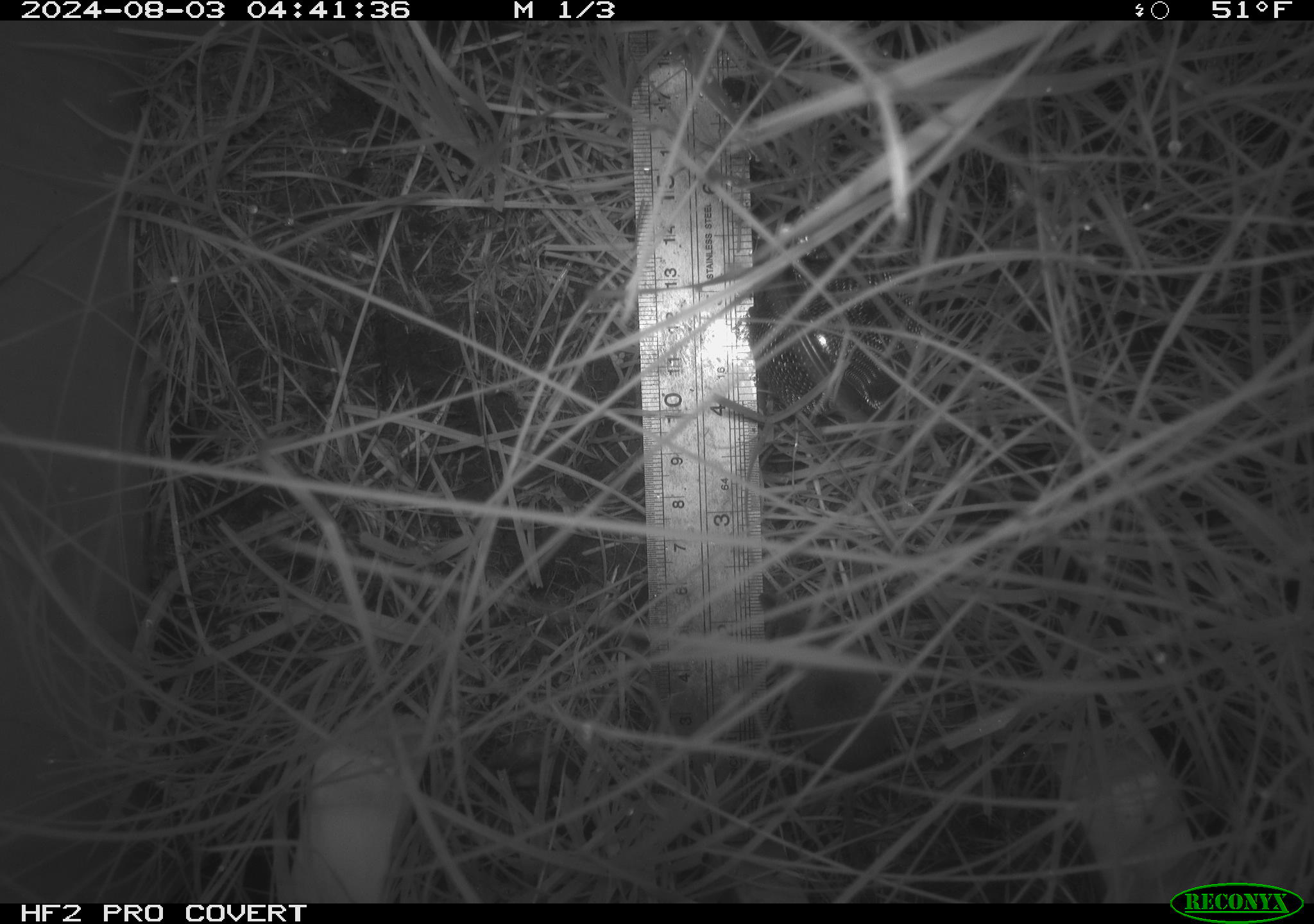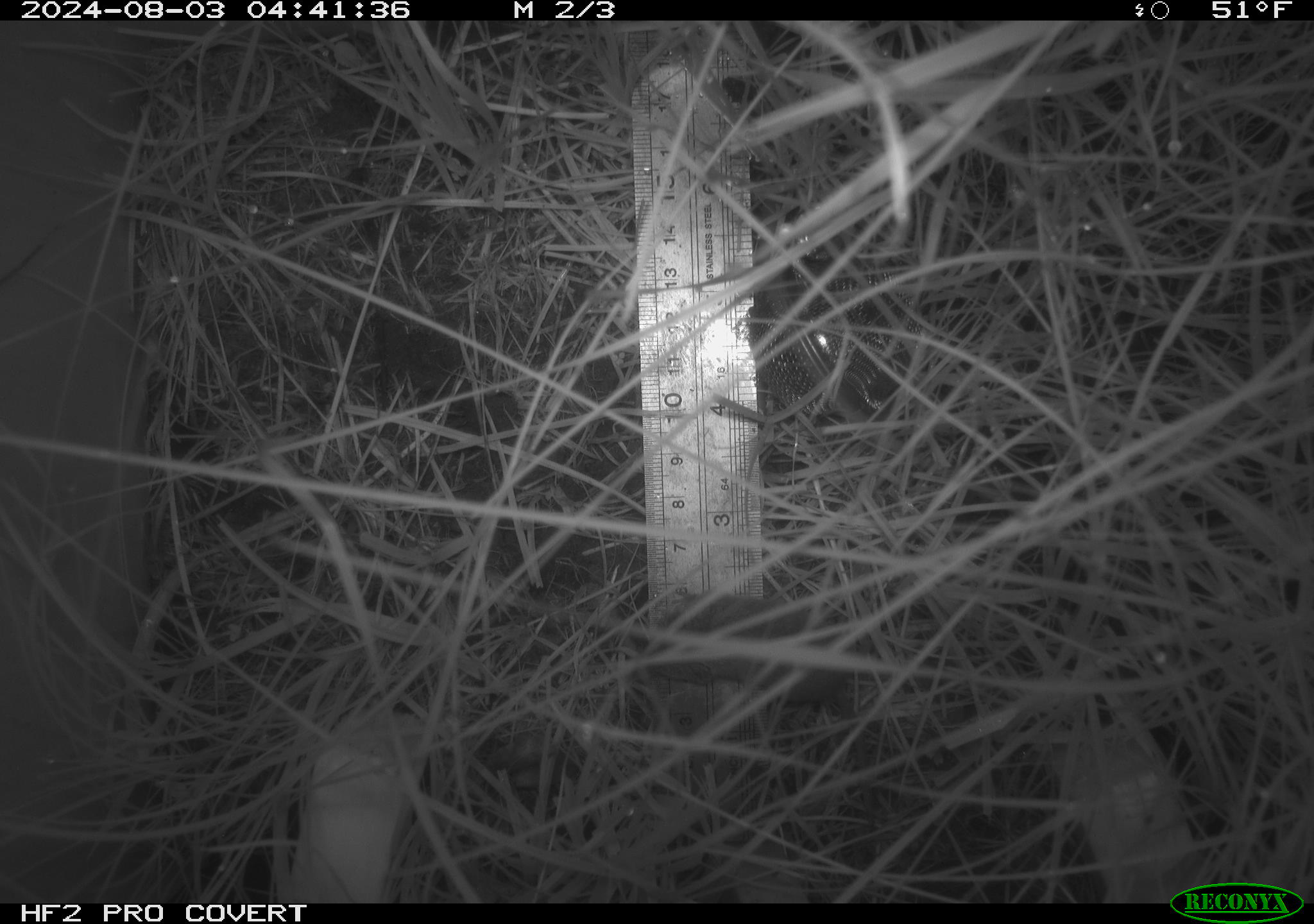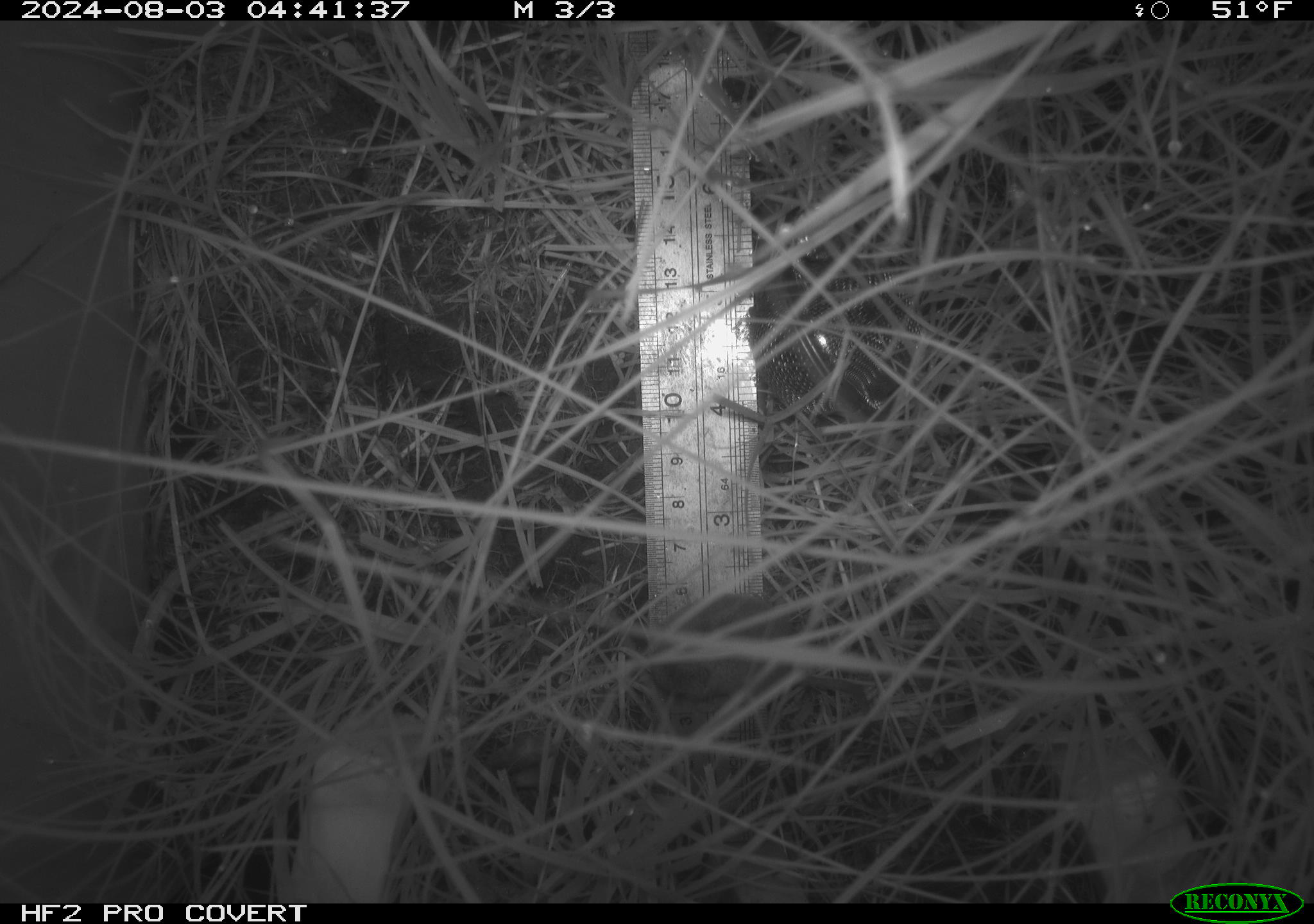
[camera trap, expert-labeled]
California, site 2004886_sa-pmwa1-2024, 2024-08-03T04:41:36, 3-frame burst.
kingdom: Animalia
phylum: Chordata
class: Mammalia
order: Eulipotyphla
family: Soricidae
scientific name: Soricidae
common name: shrews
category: soricidae family